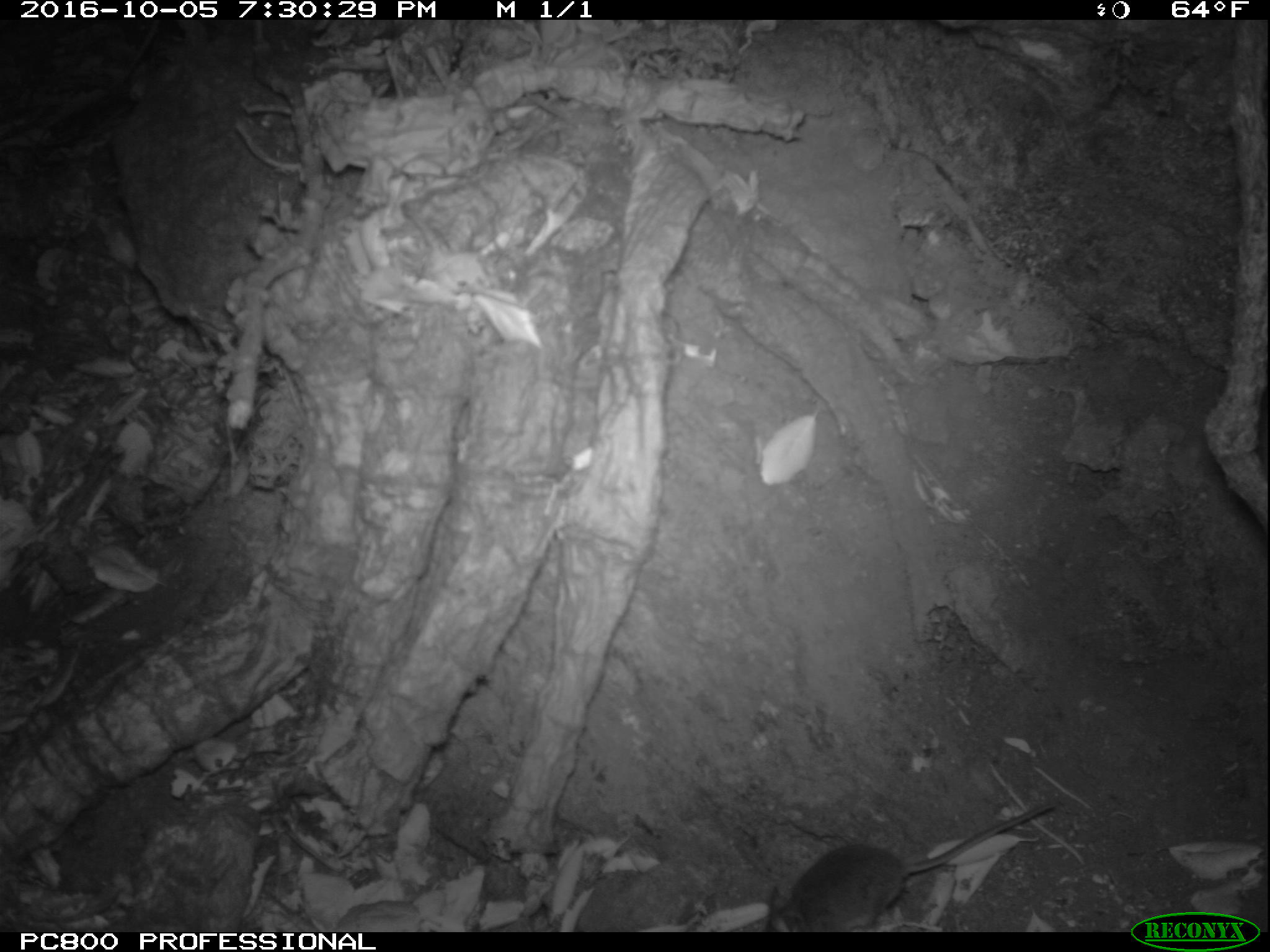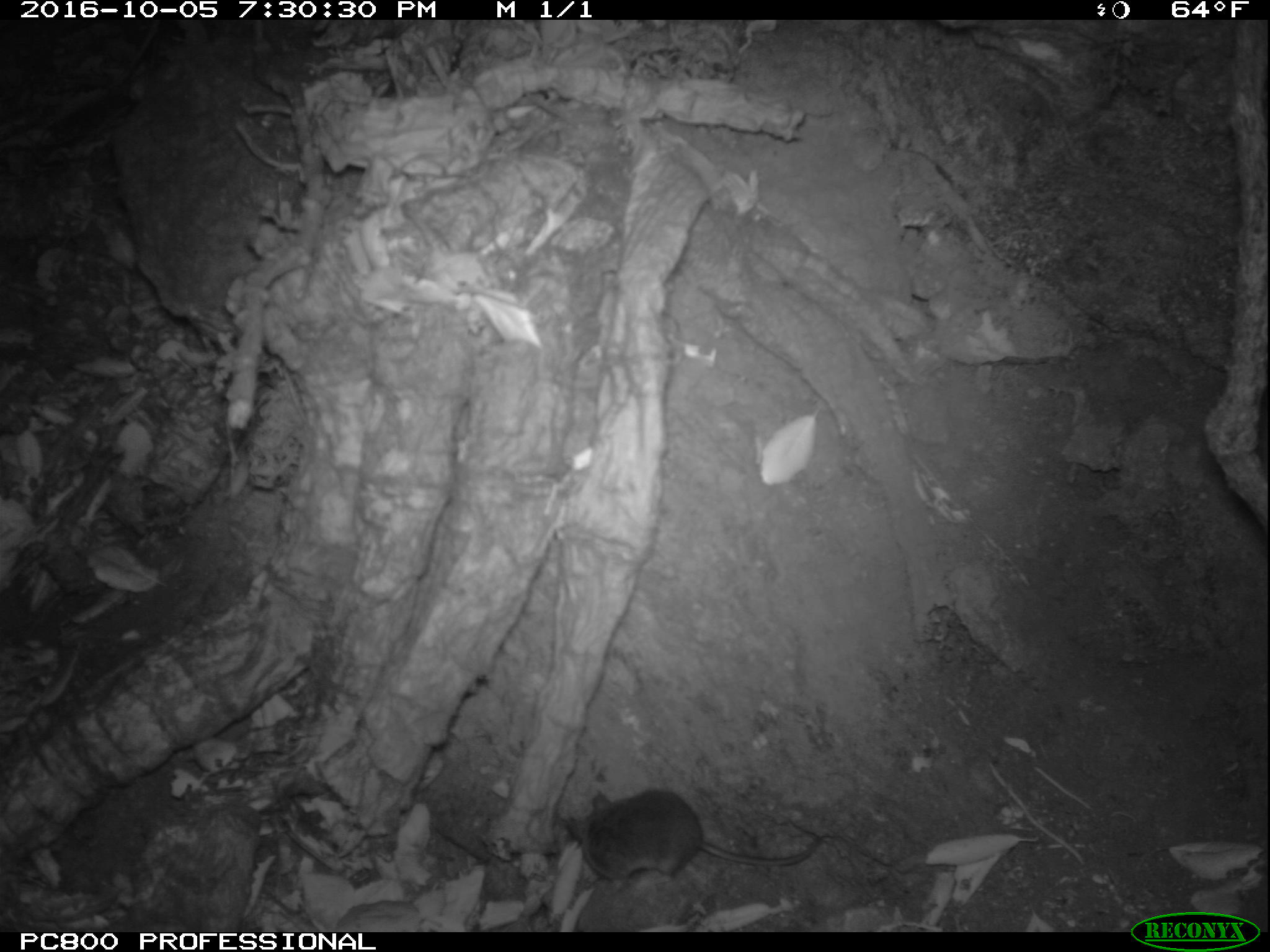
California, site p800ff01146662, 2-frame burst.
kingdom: Animalia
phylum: Chordata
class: Mammalia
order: Rodentia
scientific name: Rodentia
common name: rodent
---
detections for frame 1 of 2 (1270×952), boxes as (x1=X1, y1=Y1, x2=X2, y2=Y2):
rodent: (x1=763, y1=802, x2=1051, y2=931)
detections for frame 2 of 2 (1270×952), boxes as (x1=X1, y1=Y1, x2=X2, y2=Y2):
rodent: (x1=564, y1=789, x2=822, y2=888)